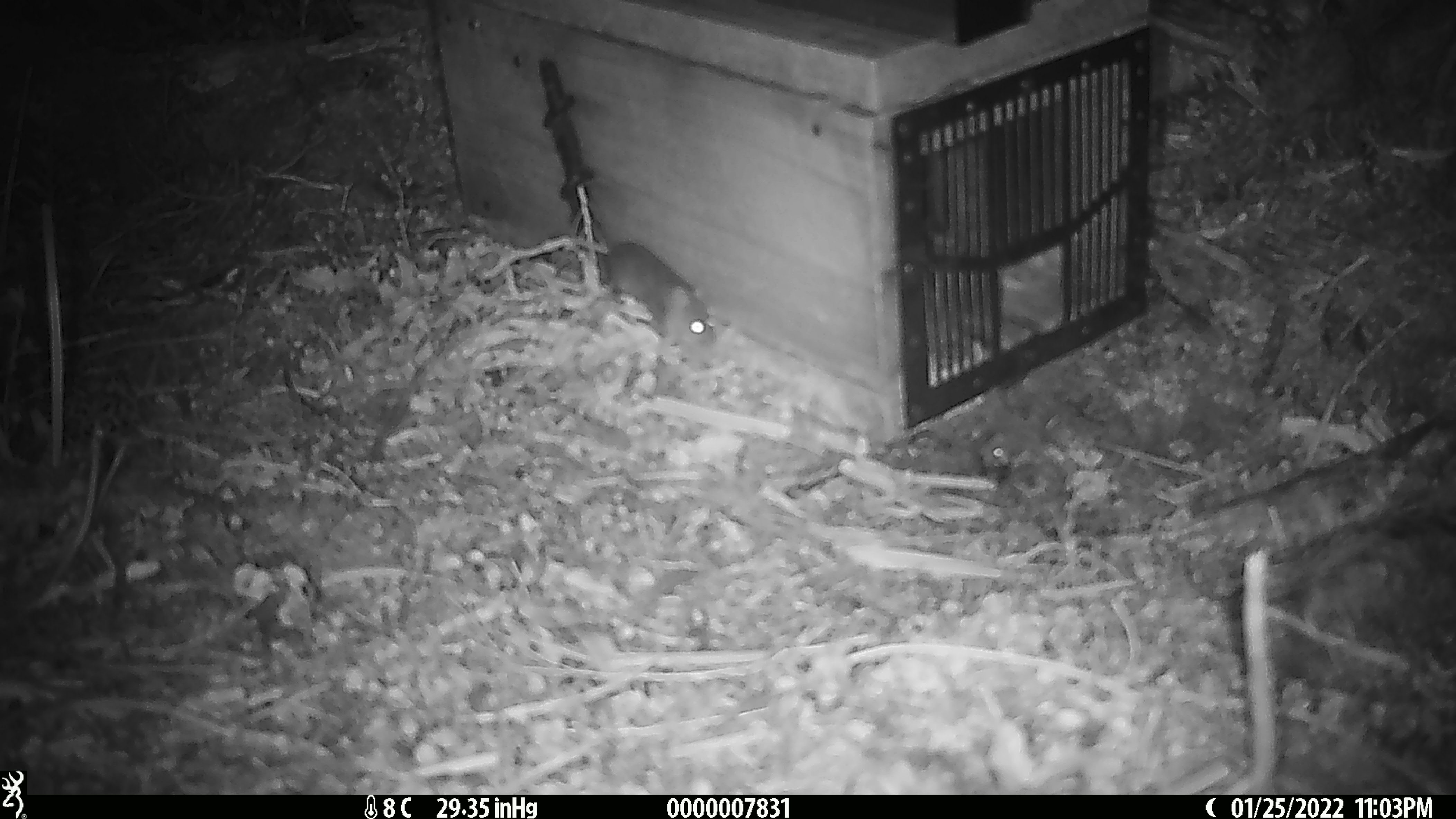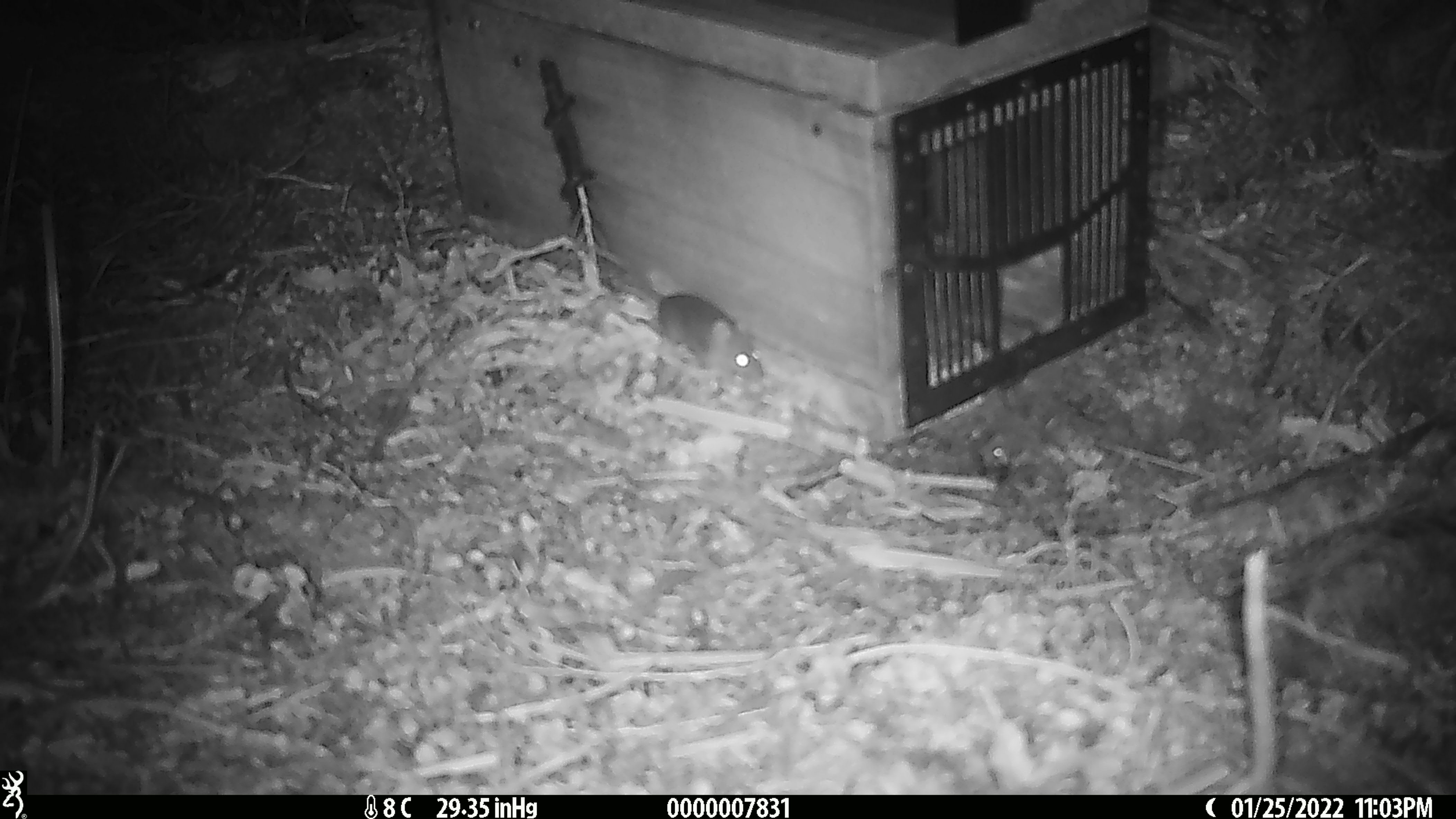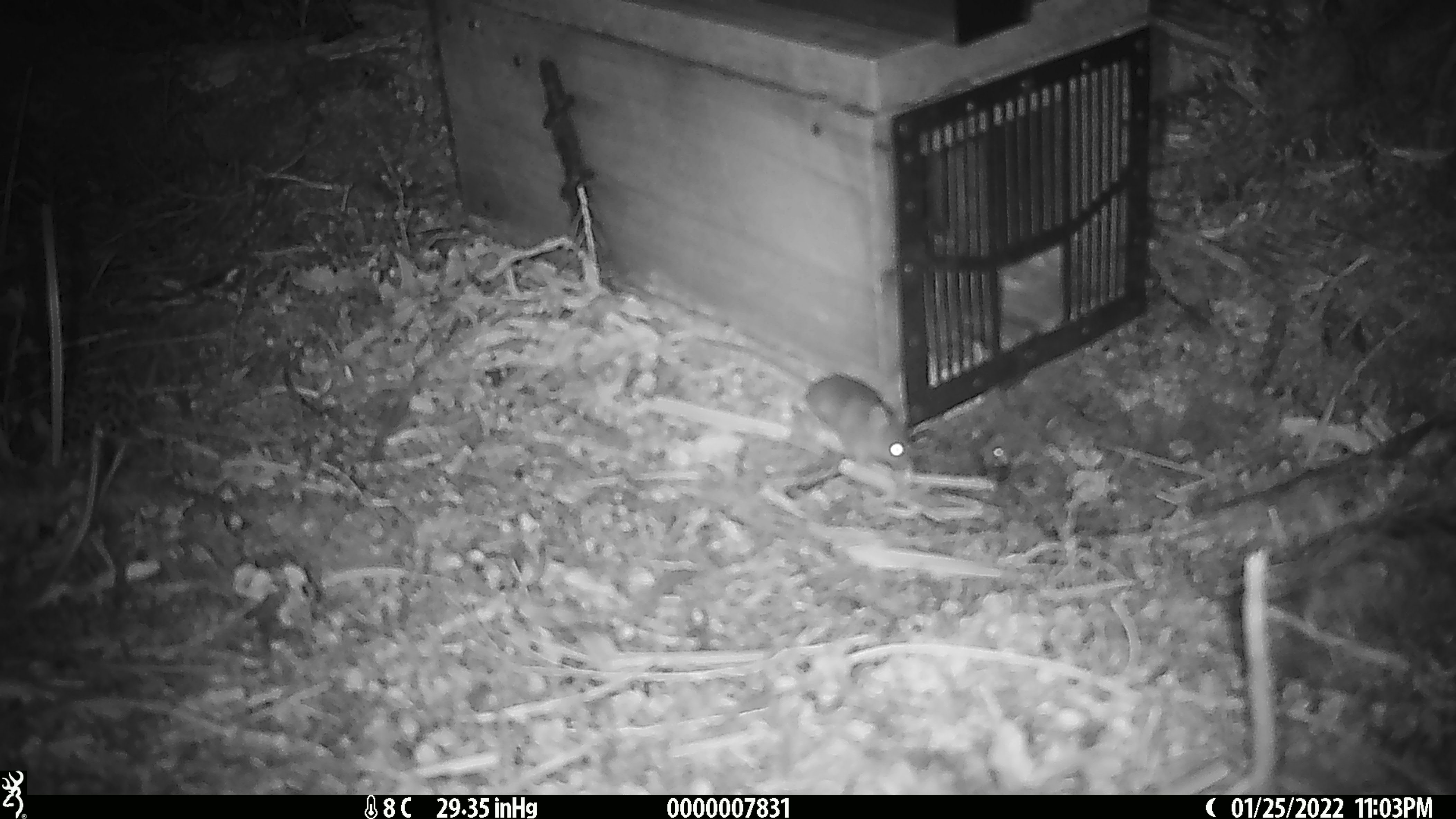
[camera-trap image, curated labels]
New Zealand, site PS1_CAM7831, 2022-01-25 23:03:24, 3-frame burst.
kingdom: Animalia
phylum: Chordata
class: Mammalia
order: Rodentia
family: Muridae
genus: Mus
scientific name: Mus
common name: mouse